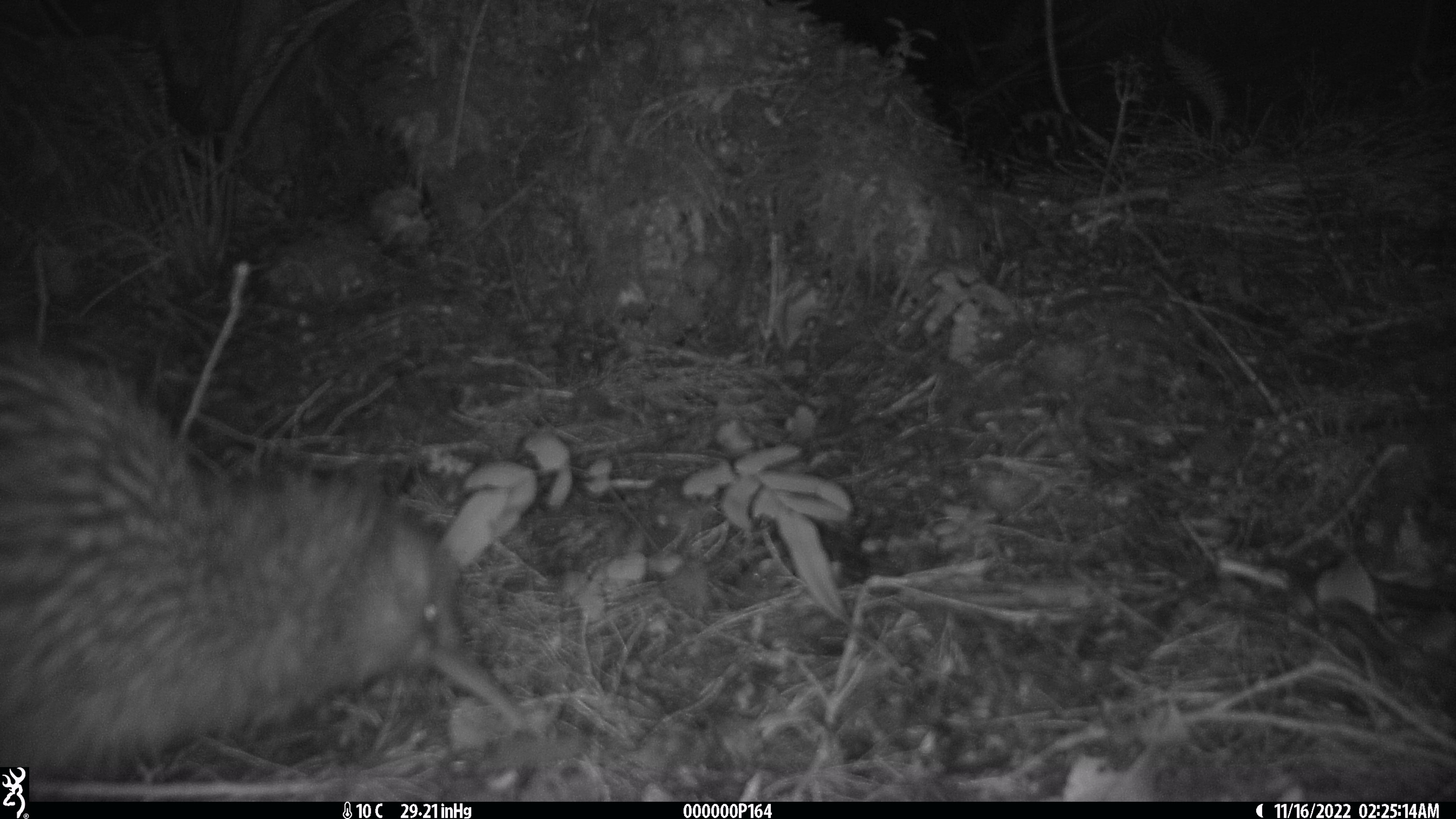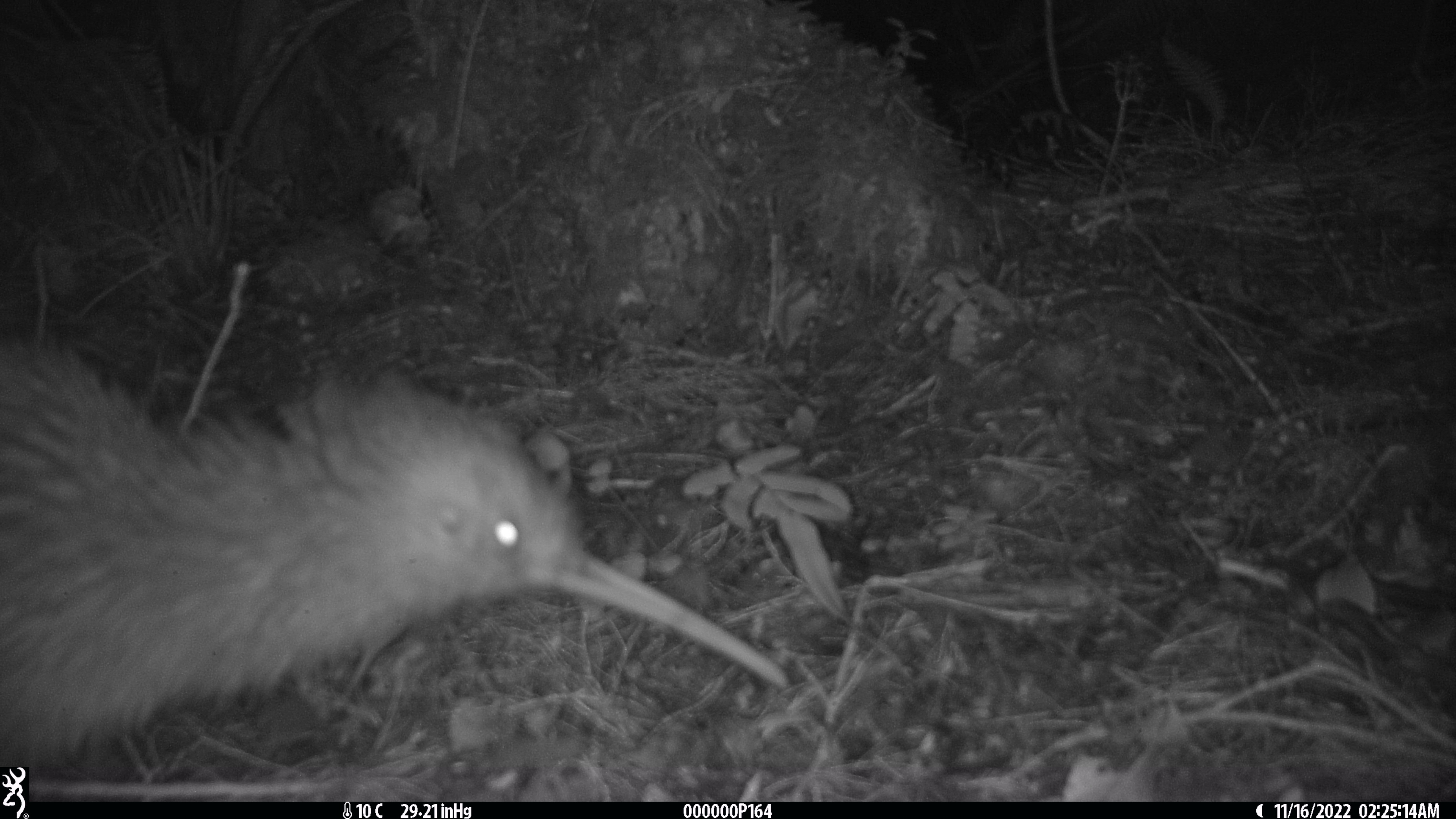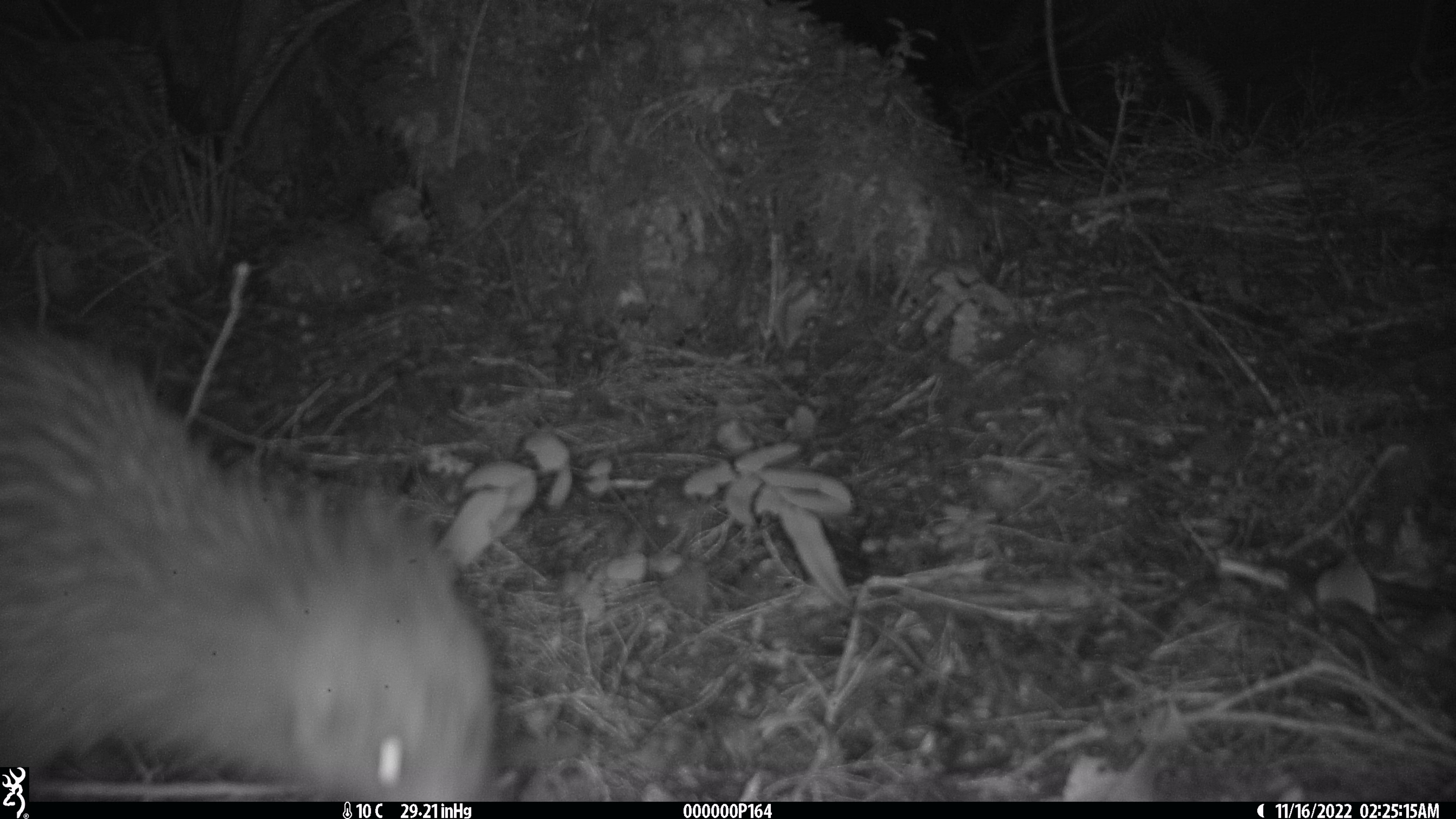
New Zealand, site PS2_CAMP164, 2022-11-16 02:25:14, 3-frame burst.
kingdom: Animalia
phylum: Chordata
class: Aves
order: Apterygiformes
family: Apterygidae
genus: Apteryx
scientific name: Apteryx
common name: kiwi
Kiwi (Apteryx).